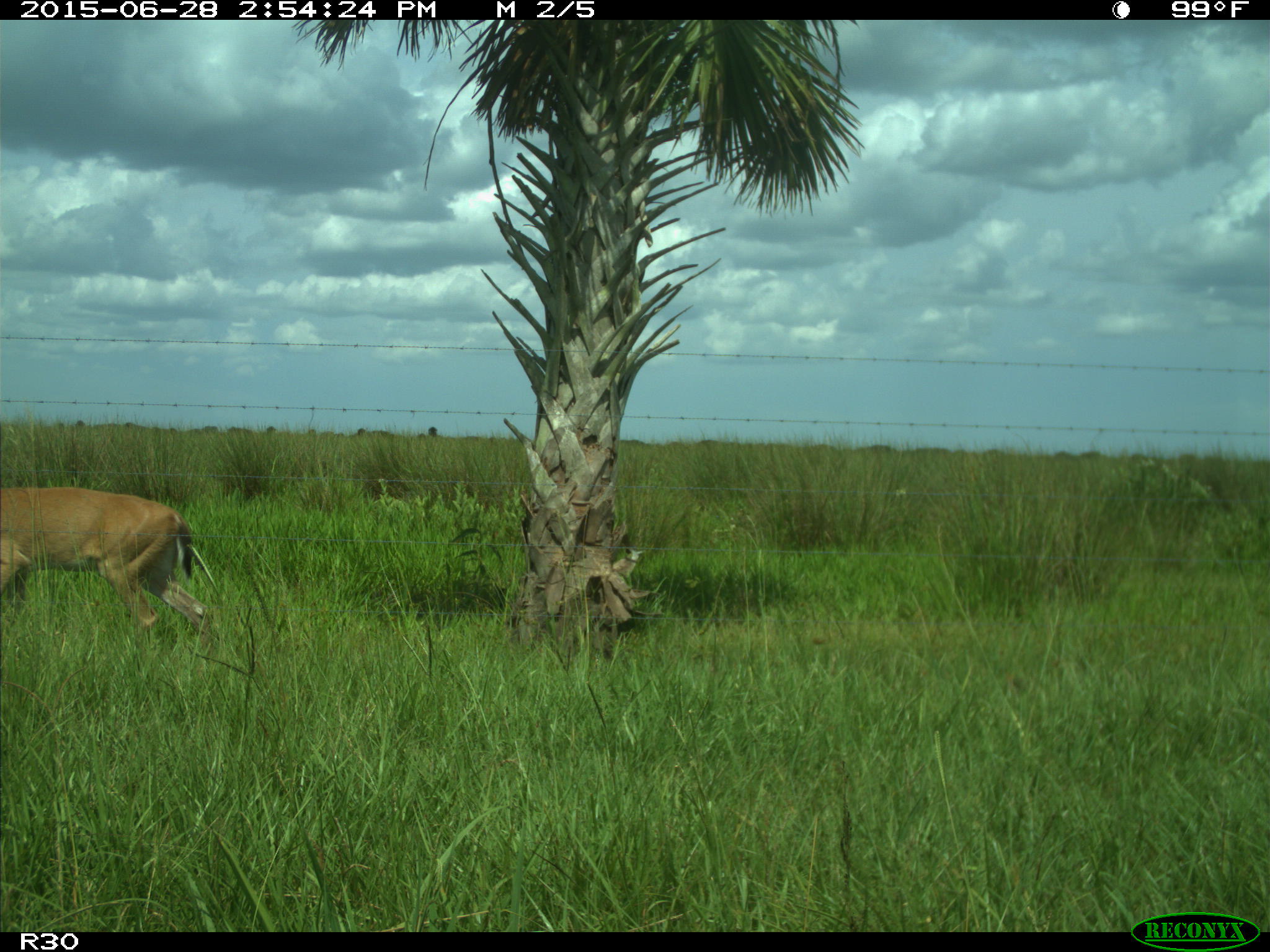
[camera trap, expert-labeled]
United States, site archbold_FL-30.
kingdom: Animalia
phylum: Chordata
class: Mammalia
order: Artiodactyla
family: Cervidae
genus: Odocoileus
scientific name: Odocoileus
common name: deer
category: unidentified deer